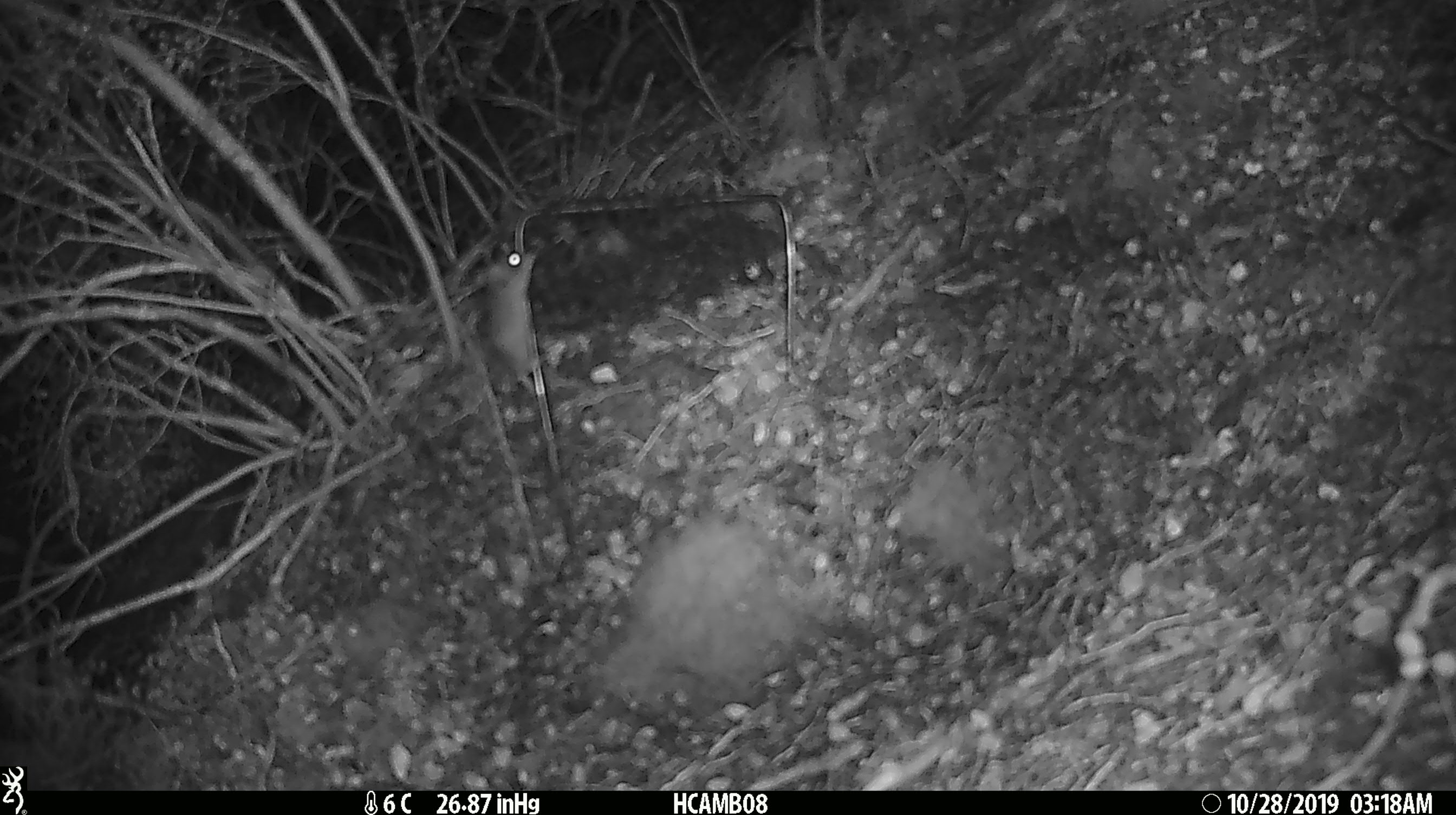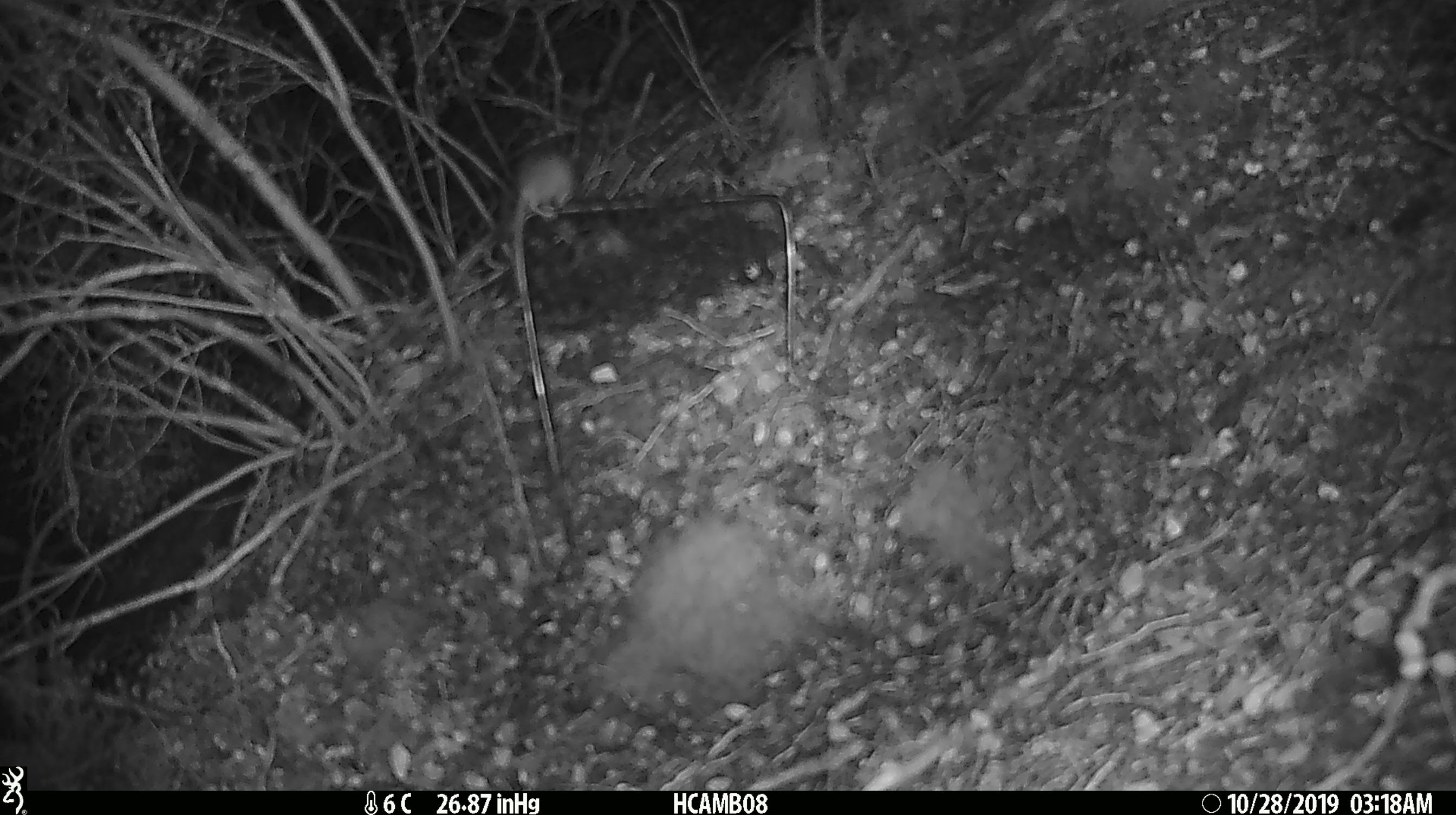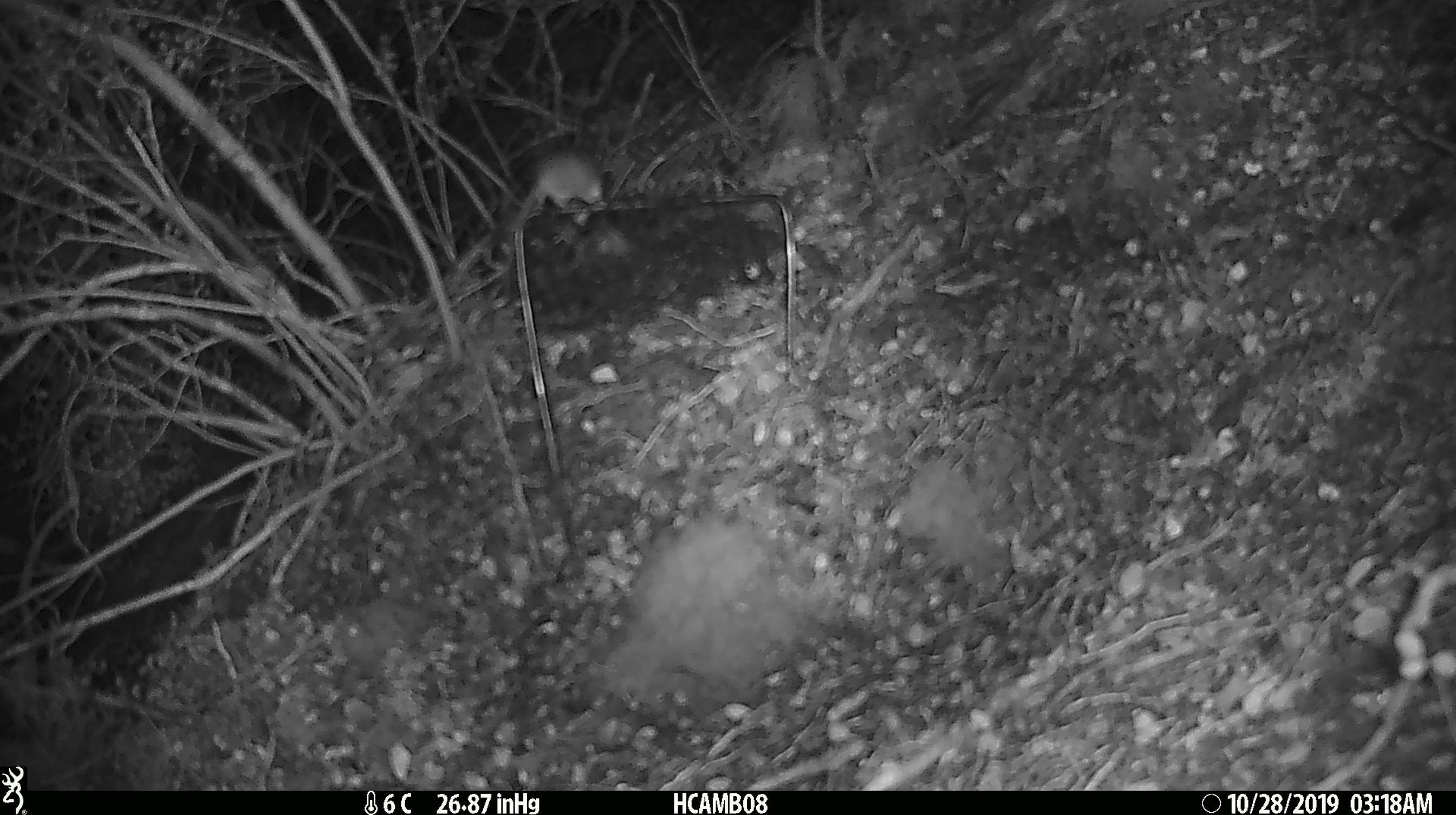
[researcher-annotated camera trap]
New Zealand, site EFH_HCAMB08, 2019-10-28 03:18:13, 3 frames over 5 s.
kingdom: Animalia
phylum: Chordata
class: Mammalia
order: Rodentia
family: Muridae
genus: Mus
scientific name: Mus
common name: mouse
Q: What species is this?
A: Mouse (Mus).